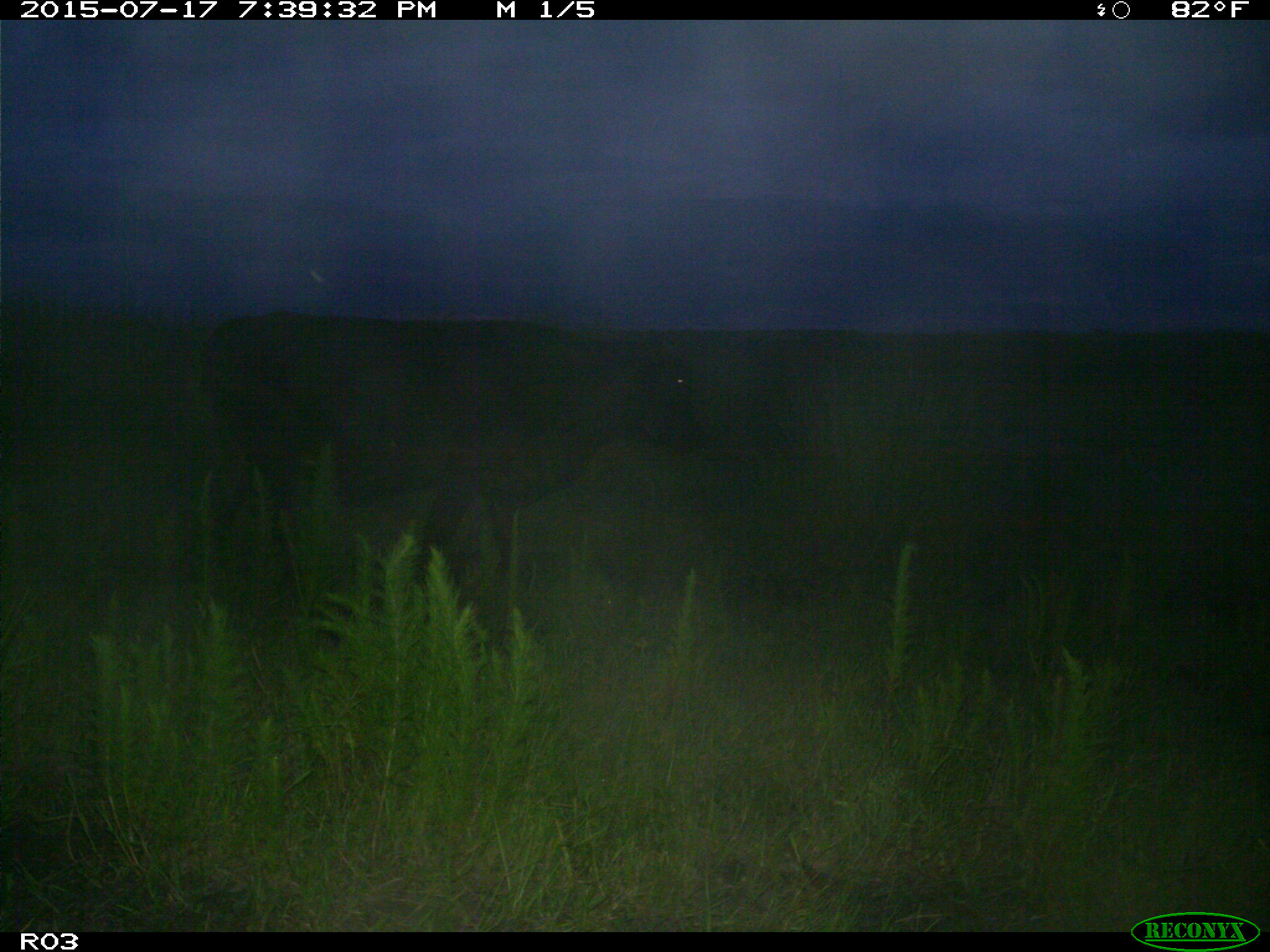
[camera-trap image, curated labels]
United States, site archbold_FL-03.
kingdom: Animalia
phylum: Chordata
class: Mammalia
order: Artiodactyla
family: Bovidae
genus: Bos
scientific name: Bos taurus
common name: domestic cow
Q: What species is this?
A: Bos taurus (domestic cow).